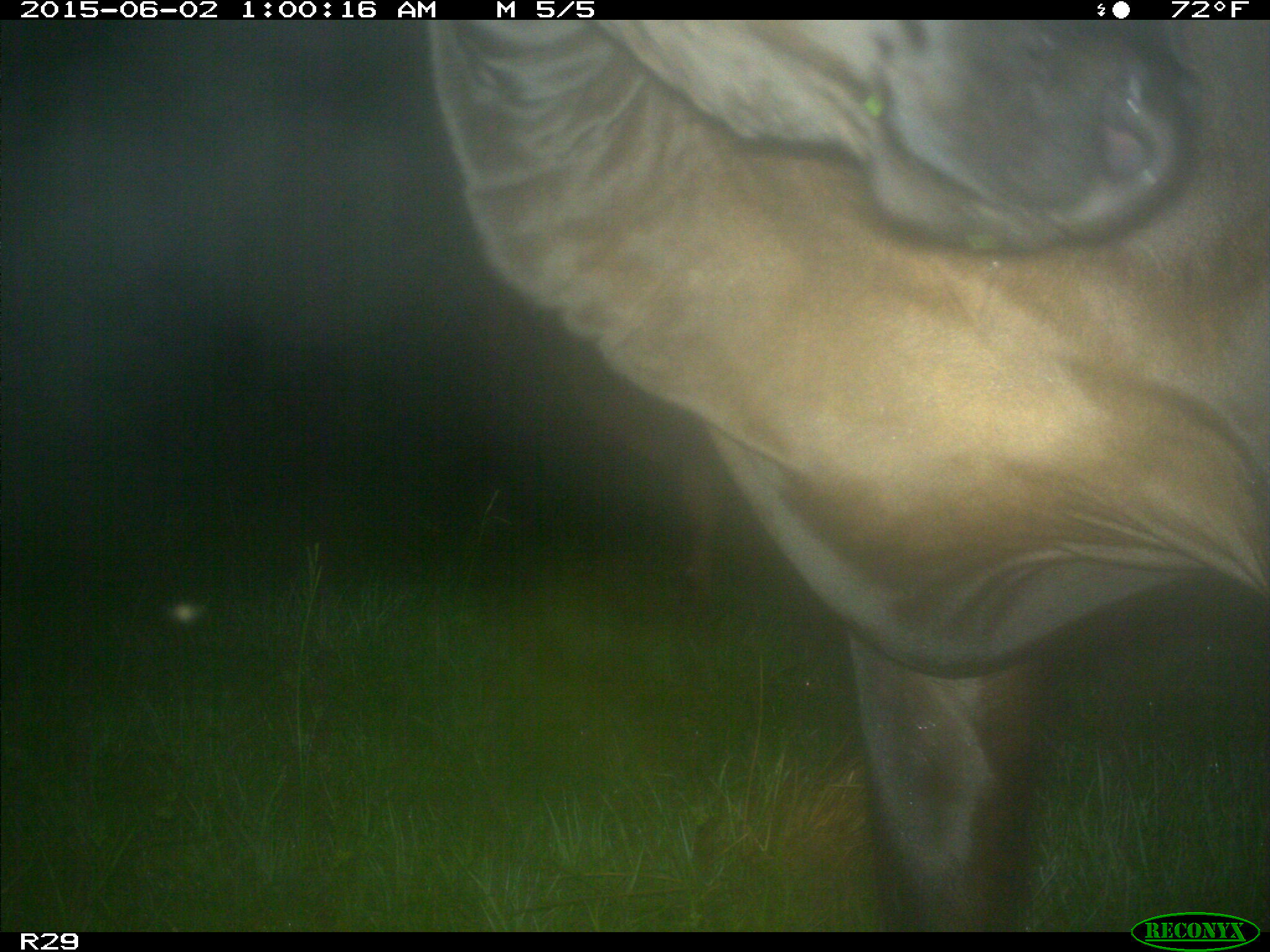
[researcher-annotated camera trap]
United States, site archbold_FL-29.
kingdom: Animalia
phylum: Chordata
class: Mammalia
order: Artiodactyla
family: Bovidae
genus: Bos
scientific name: Bos taurus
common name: domestic cow